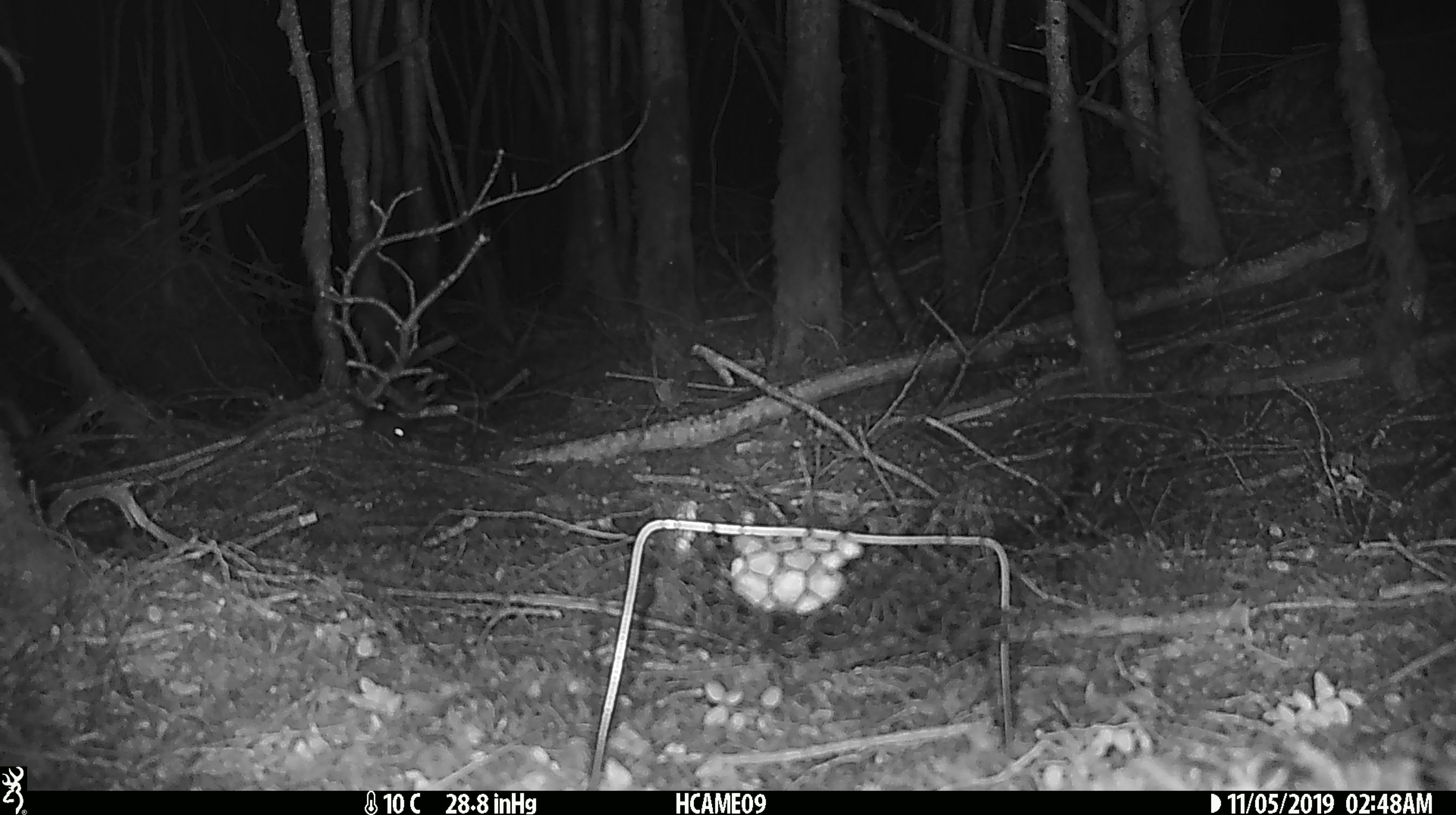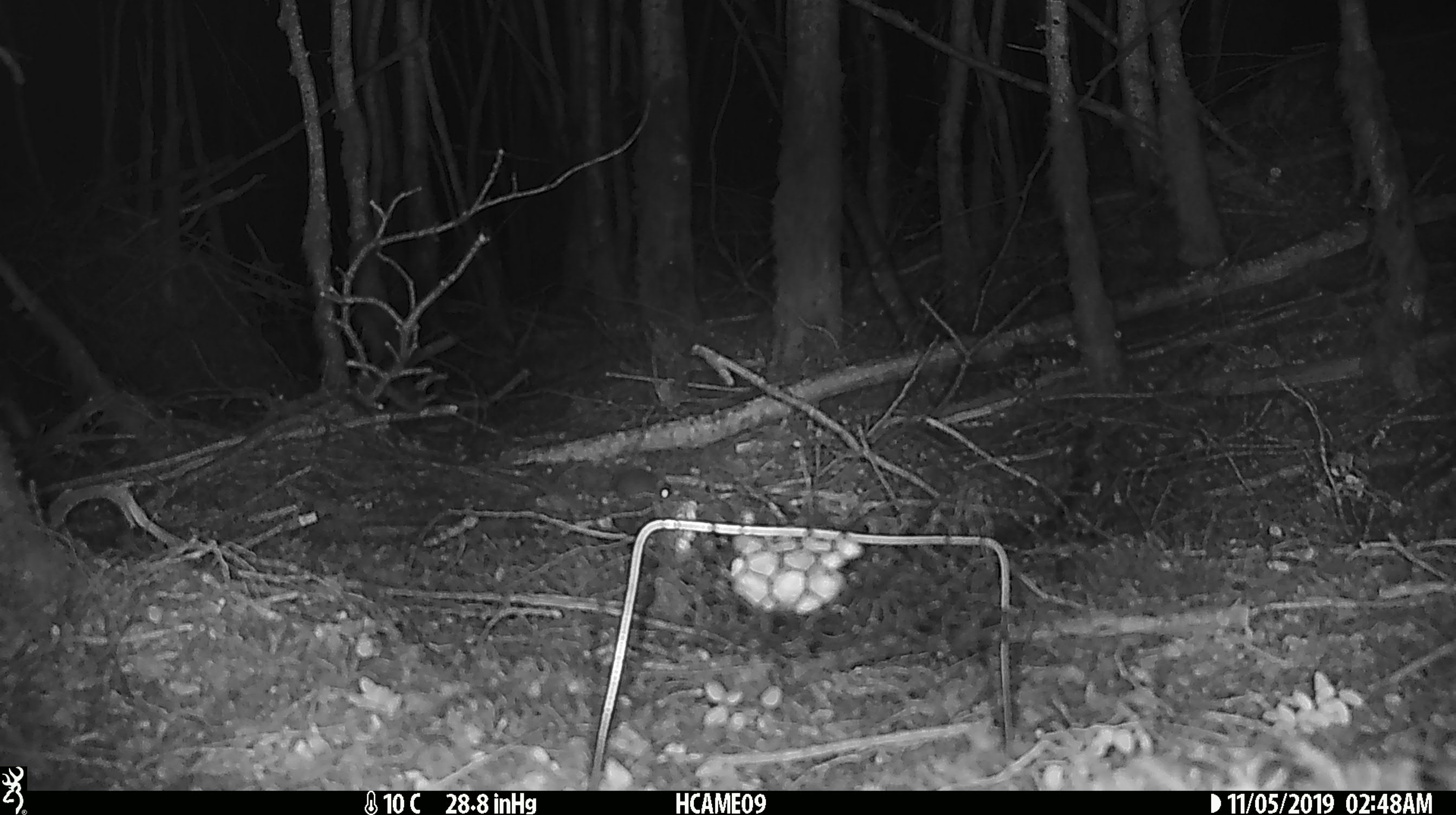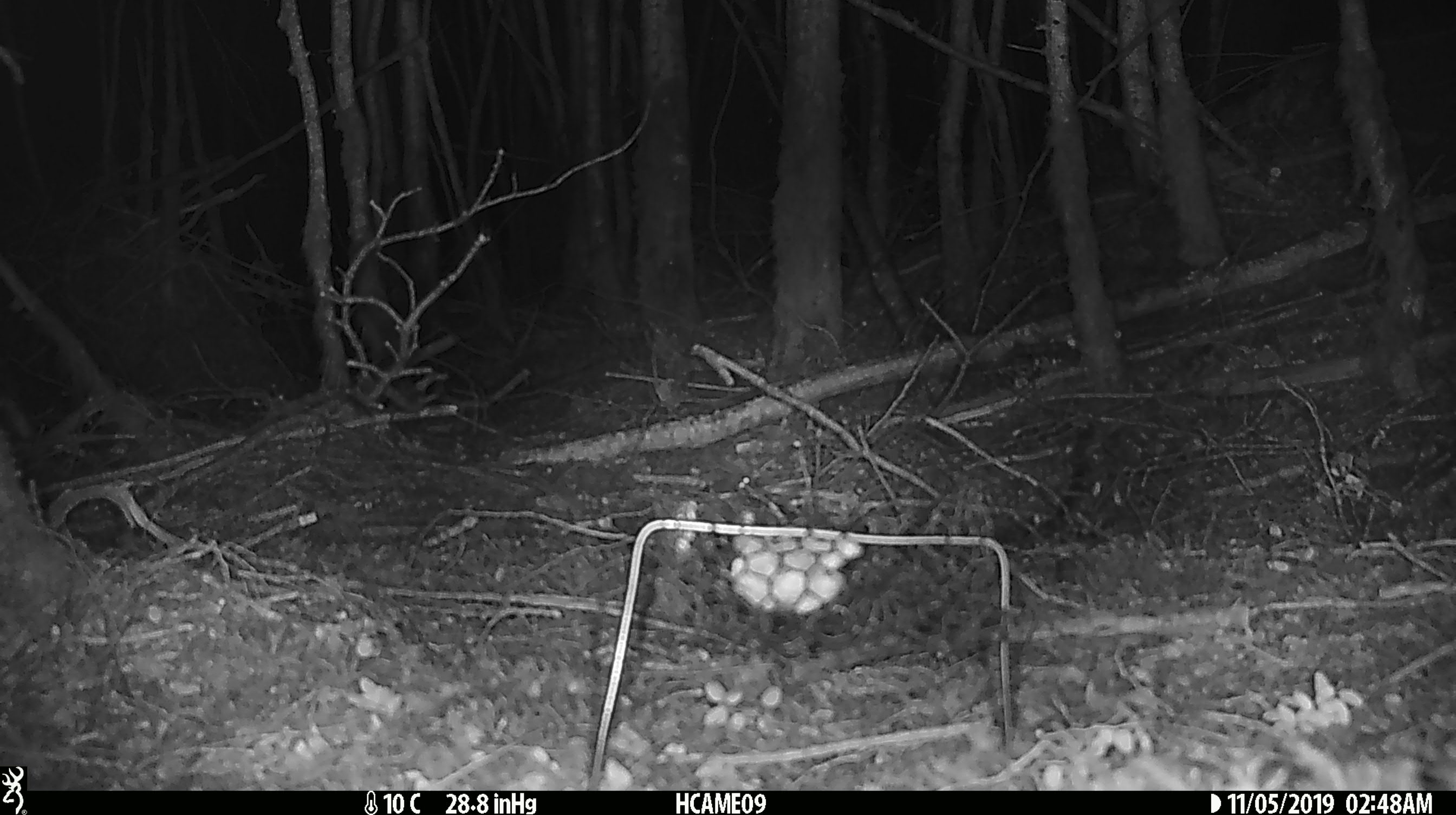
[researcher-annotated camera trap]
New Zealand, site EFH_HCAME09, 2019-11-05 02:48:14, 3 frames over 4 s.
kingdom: Animalia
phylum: Chordata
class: Mammalia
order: Rodentia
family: Muridae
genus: Mus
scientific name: Mus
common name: mouse